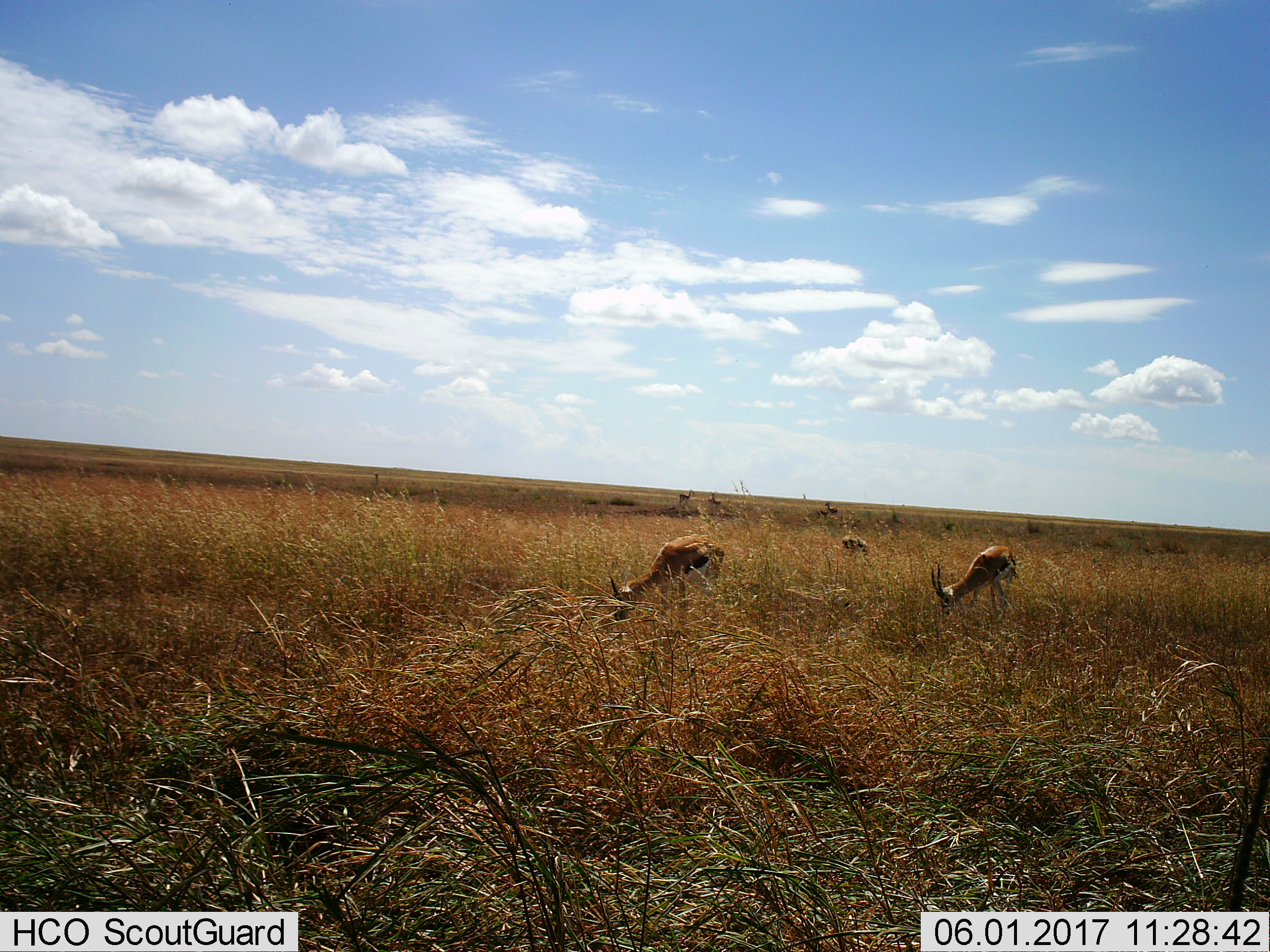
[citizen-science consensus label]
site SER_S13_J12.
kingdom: Animalia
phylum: Chordata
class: Mammalia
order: Artiodactyla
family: Bovidae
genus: Eudorcas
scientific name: Eudorcas thomsonii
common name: thomson's gazelle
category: gazellethomsons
Gazellethomsons (thomson's gazelle) (Eudorcas thomsonii), count 6. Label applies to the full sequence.